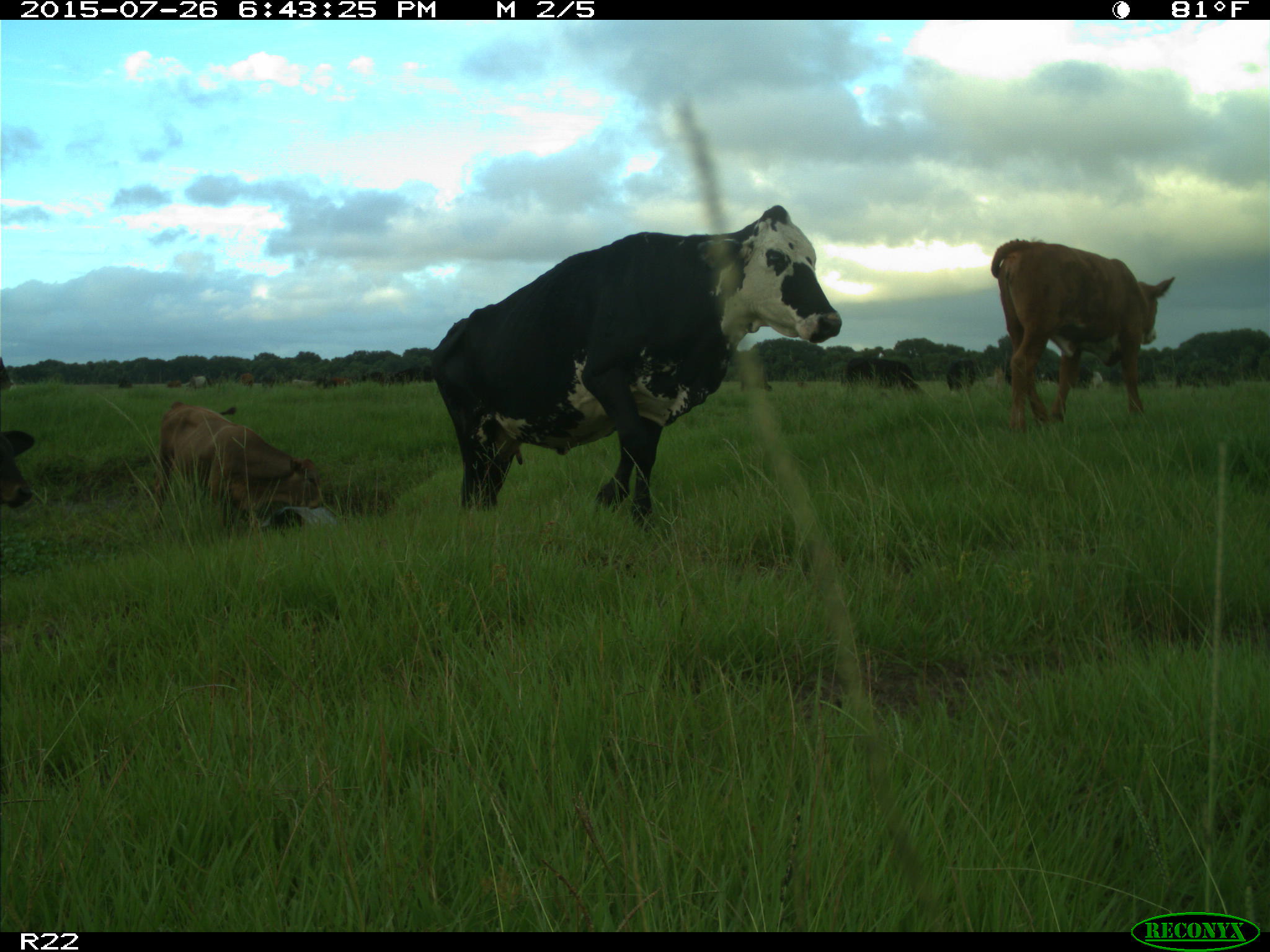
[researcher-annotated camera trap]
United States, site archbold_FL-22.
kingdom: Animalia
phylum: Chordata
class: Mammalia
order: Artiodactyla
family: Bovidae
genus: Bos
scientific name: Bos taurus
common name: domestic cow